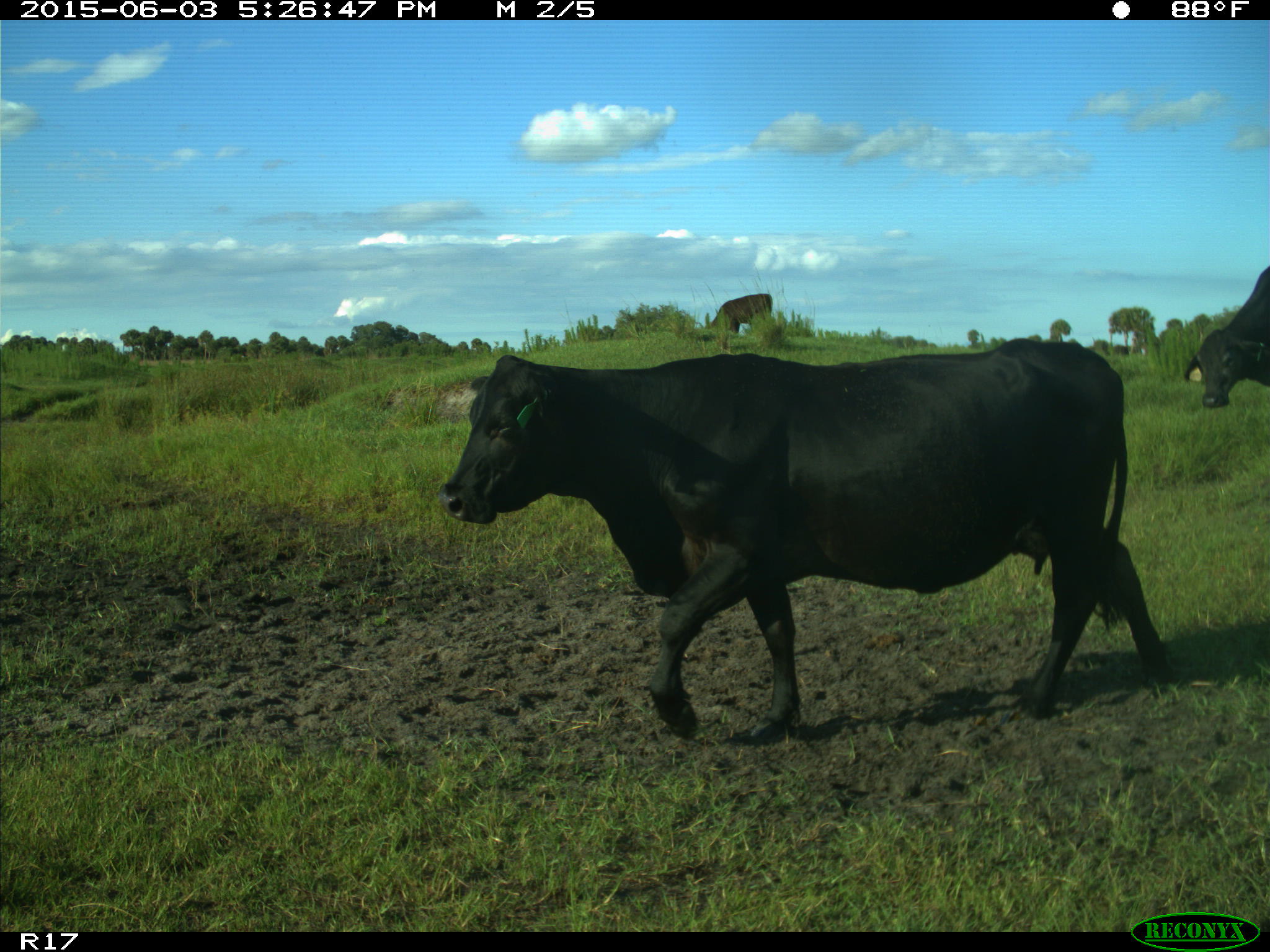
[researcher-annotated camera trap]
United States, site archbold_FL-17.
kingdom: Animalia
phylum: Chordata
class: Mammalia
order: Artiodactyla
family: Bovidae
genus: Bos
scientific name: Bos taurus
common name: domestic cow